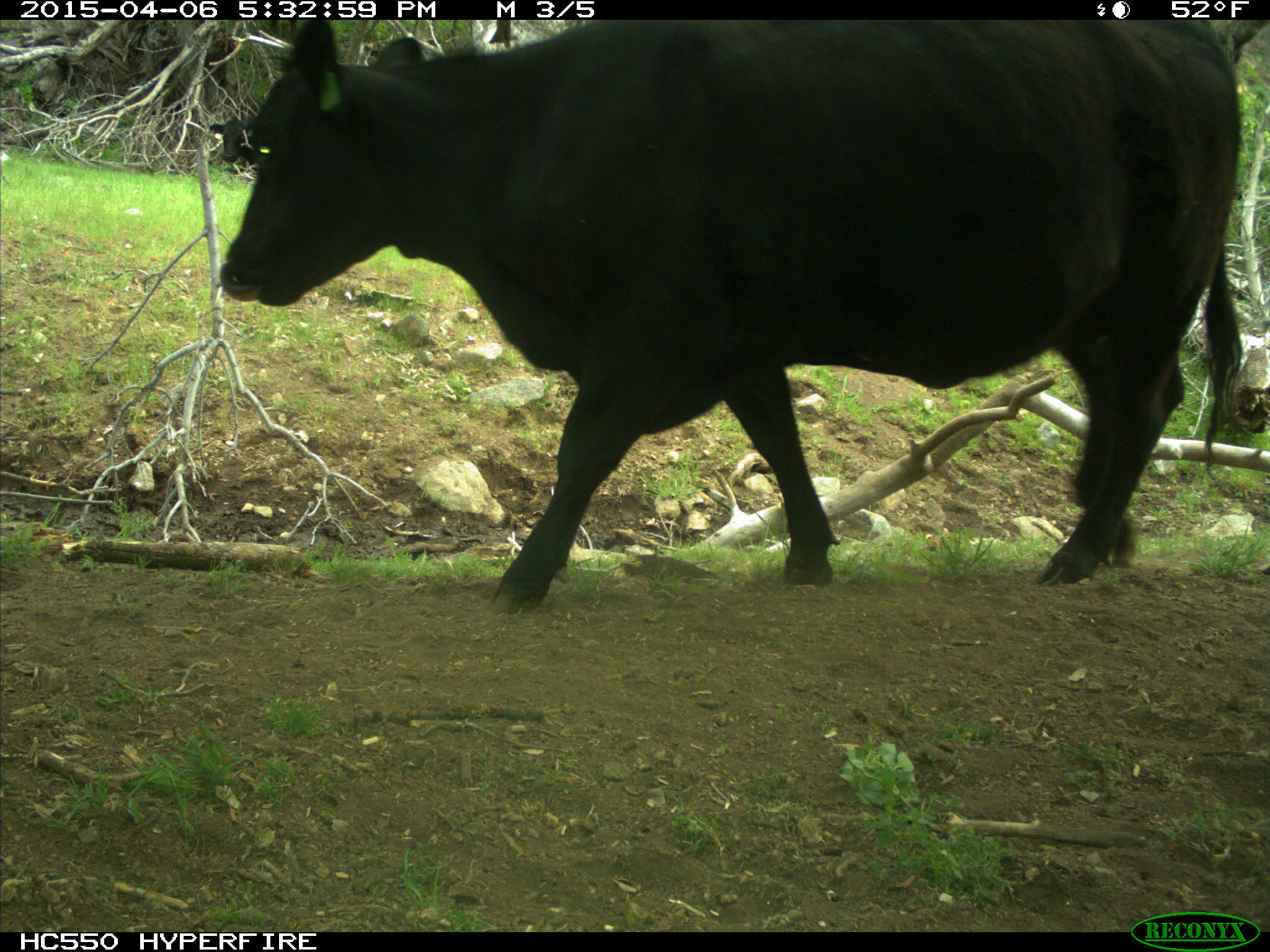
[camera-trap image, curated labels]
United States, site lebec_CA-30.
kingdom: Animalia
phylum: Chordata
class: Mammalia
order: Artiodactyla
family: Bovidae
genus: Bos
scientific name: Bos taurus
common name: domestic cow